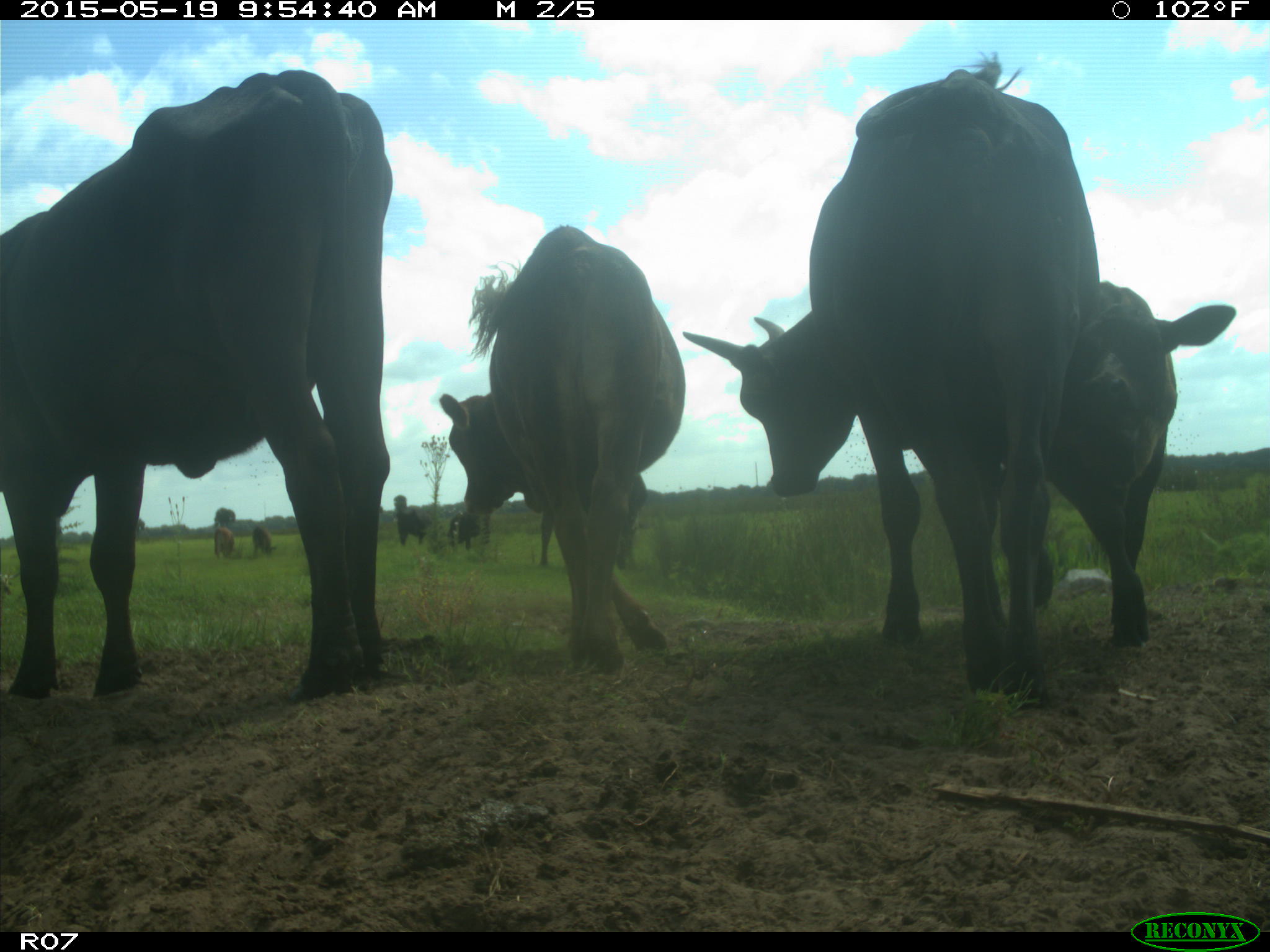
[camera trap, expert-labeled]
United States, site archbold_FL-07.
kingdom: Animalia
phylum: Chordata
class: Mammalia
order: Artiodactyla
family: Bovidae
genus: Bos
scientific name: Bos taurus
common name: domestic cow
Bos taurus (domestic cow).